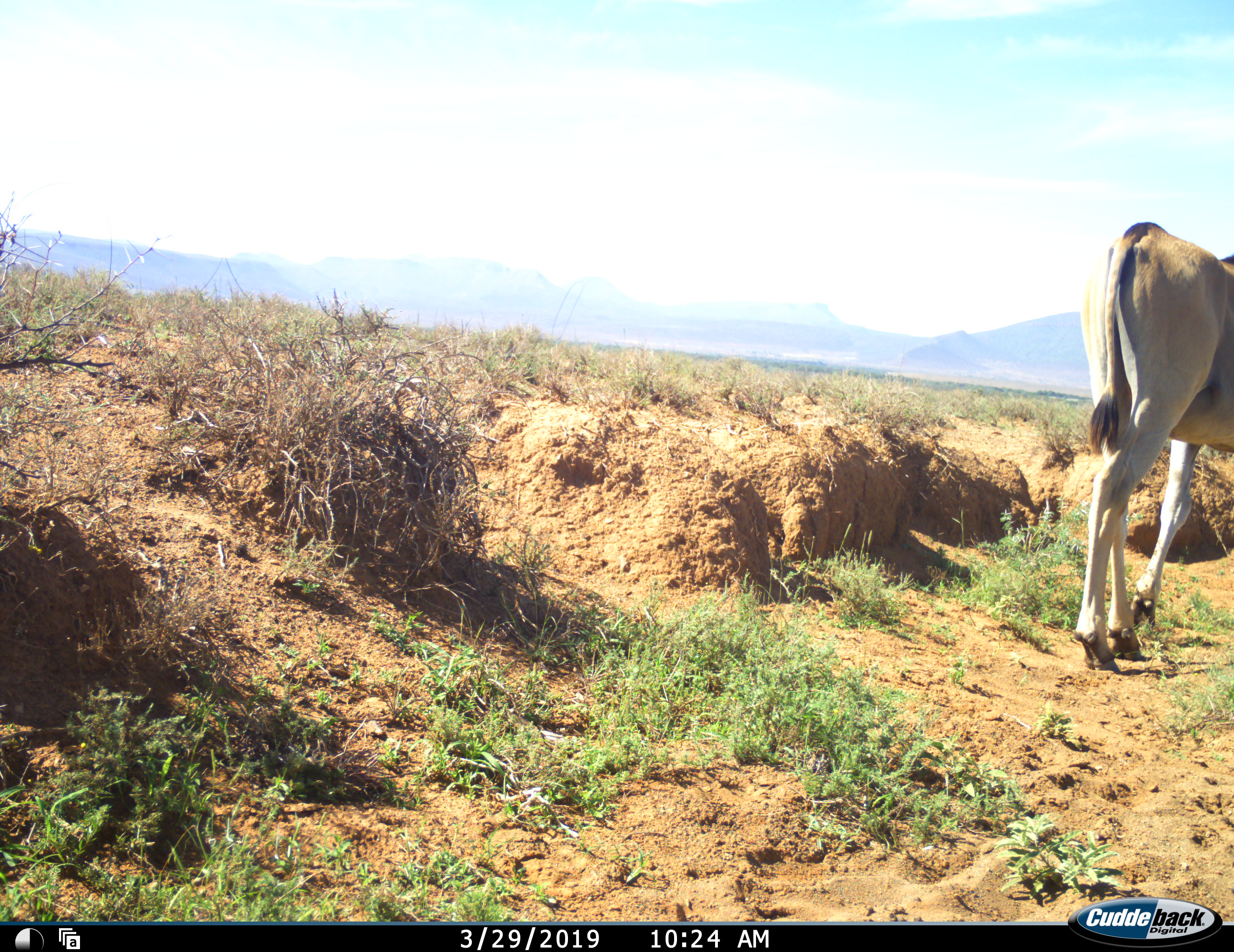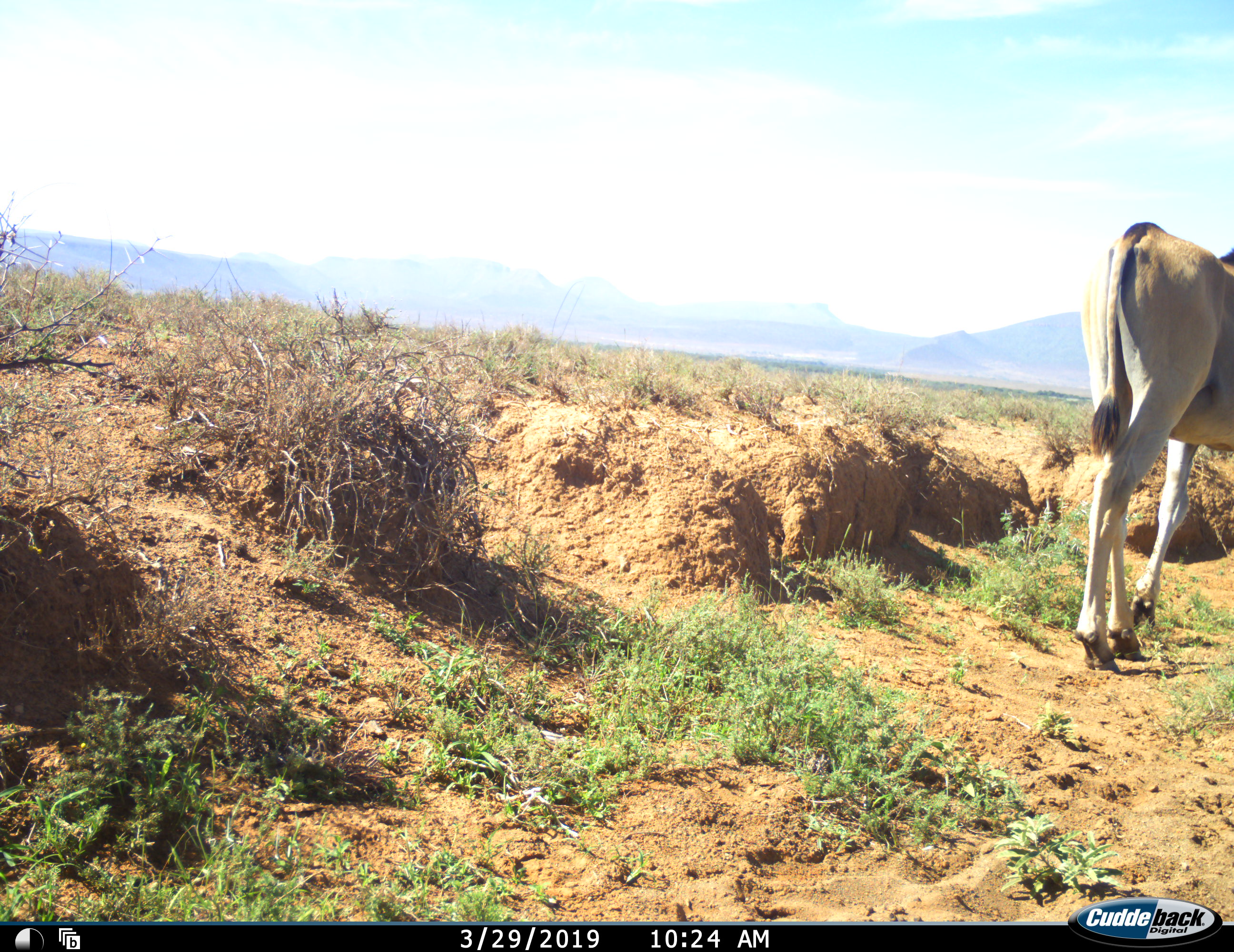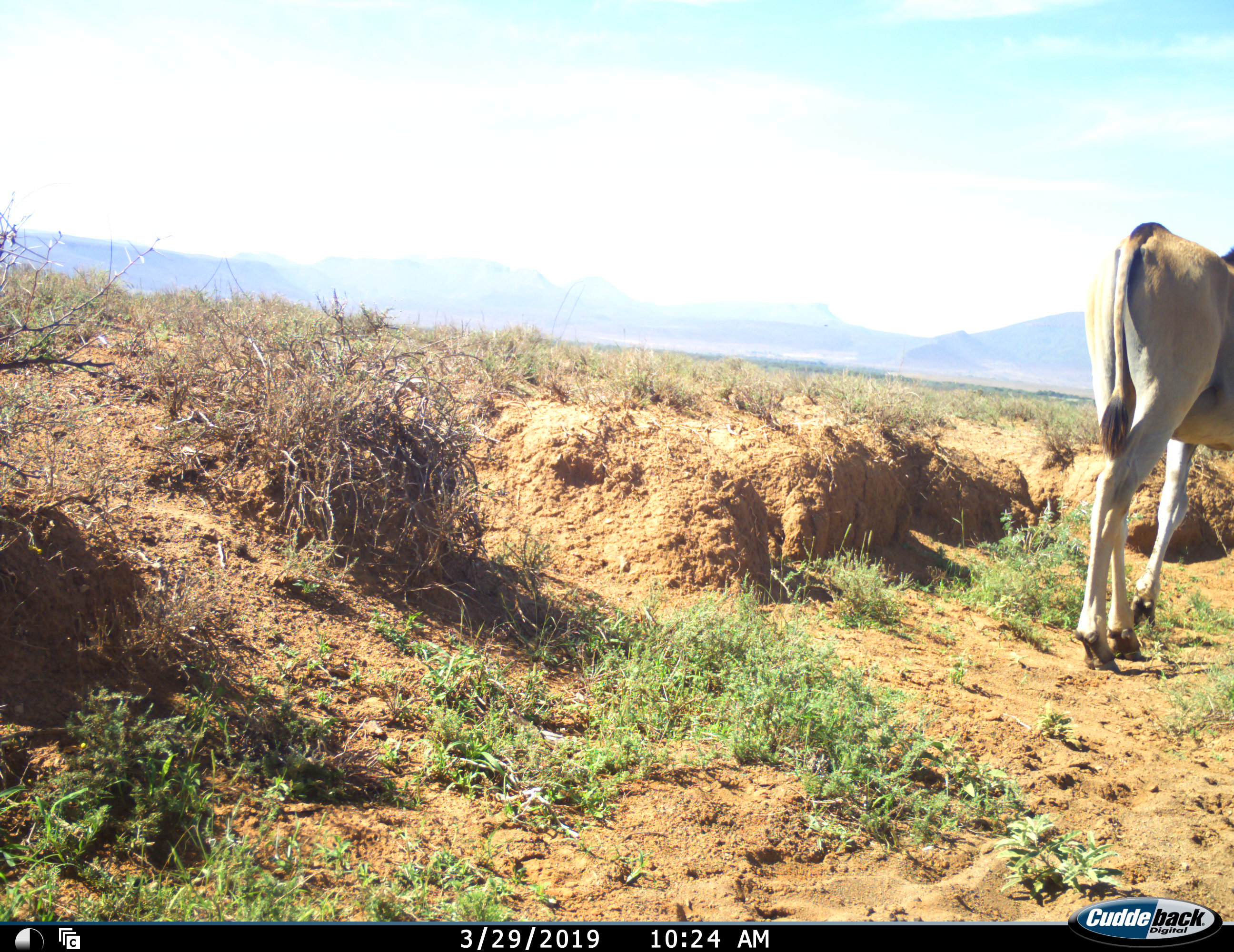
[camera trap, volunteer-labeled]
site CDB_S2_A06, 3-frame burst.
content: unidentified animal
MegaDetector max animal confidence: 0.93